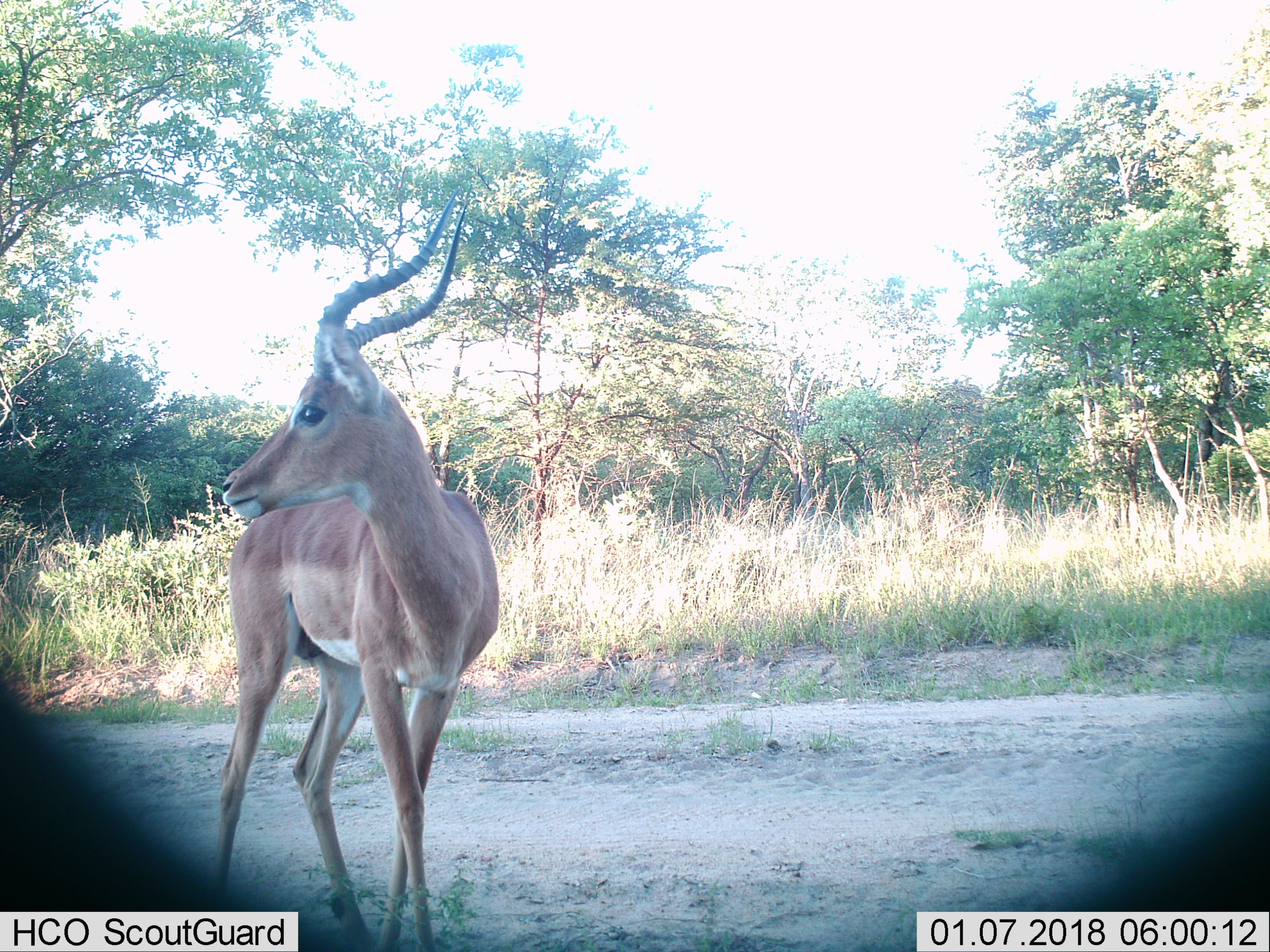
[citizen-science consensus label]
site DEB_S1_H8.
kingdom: Animalia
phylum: Chordata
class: Mammalia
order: Artiodactyla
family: Bovidae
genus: Aepyceros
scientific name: Aepyceros melampus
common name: impala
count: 1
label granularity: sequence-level